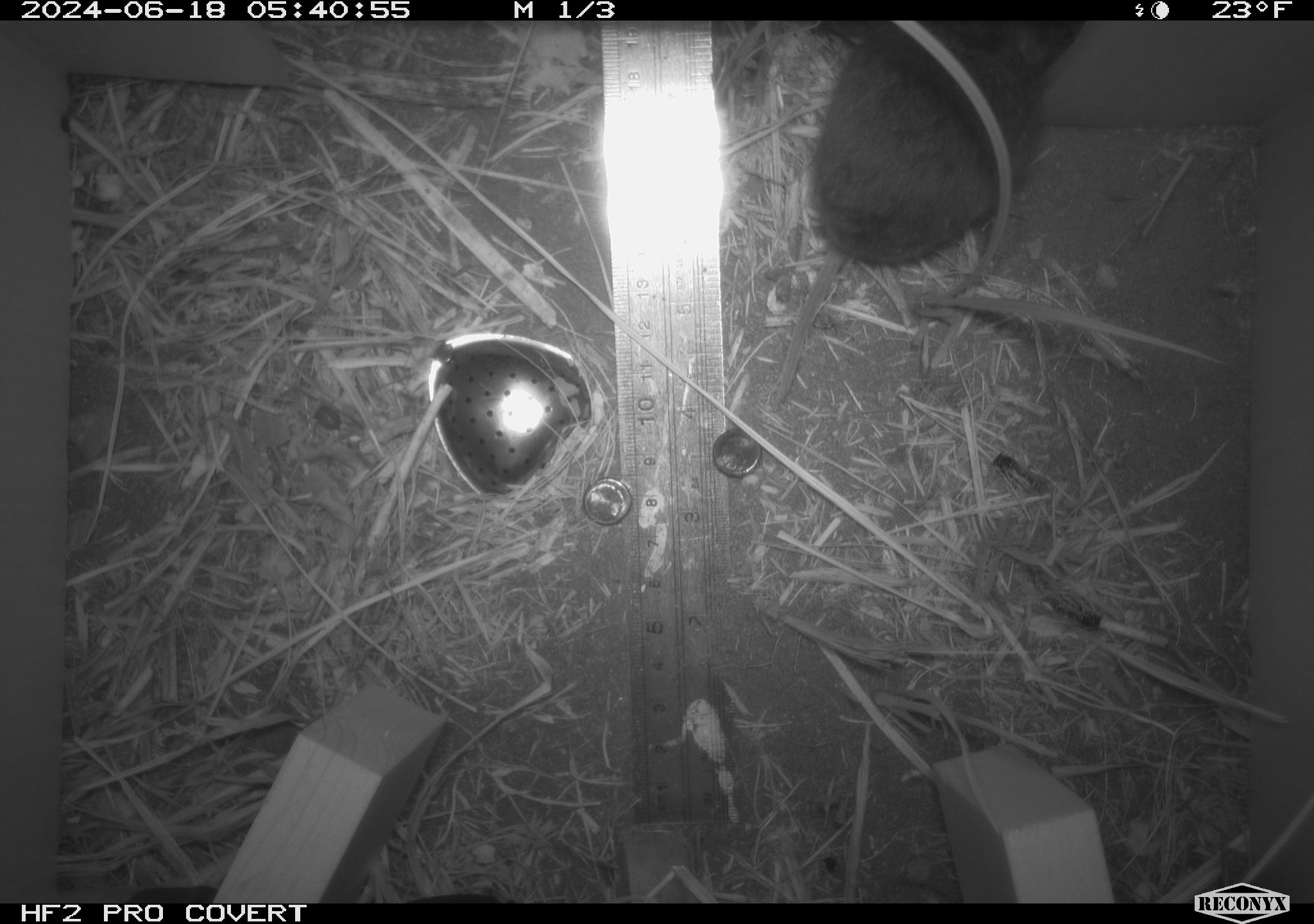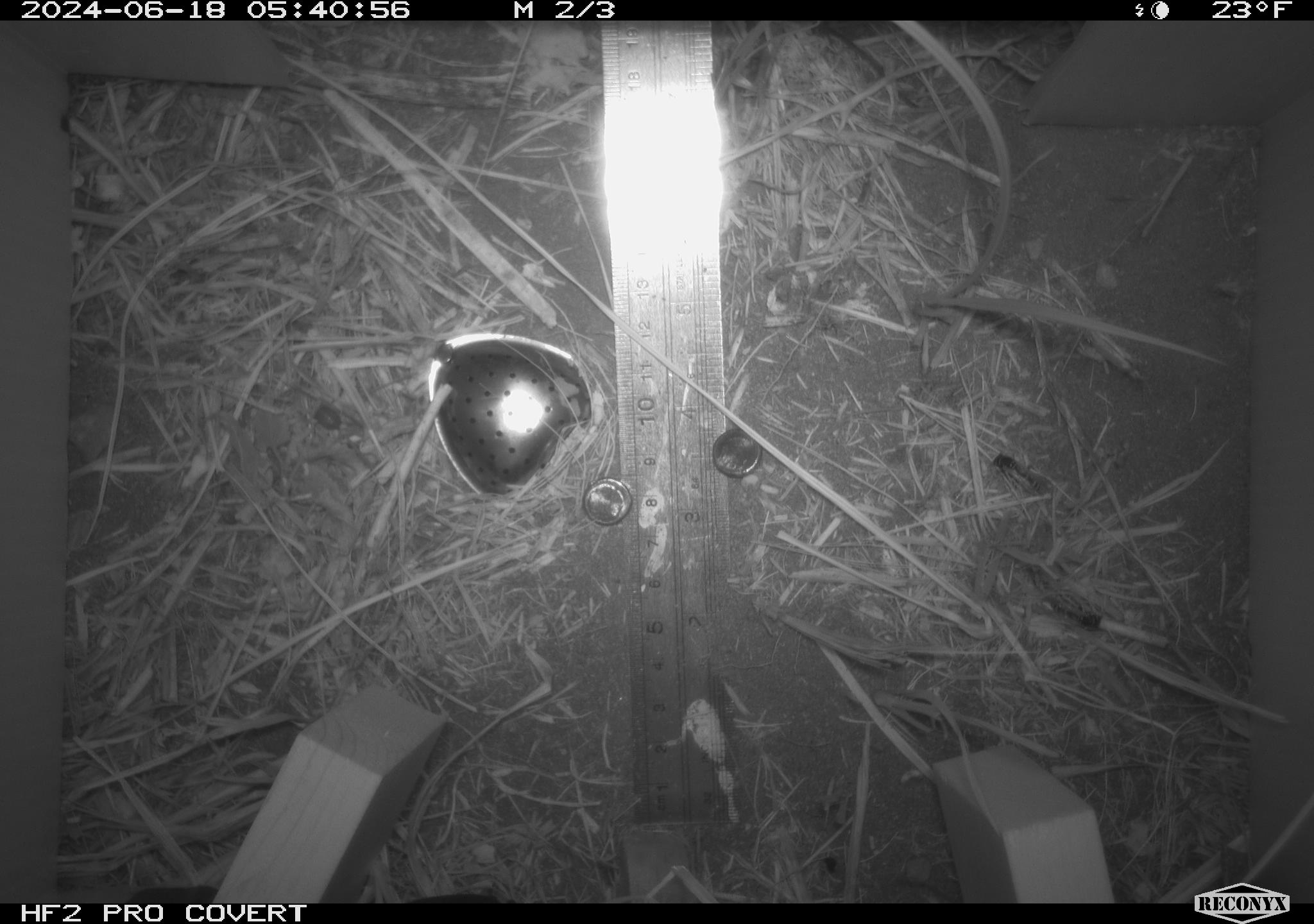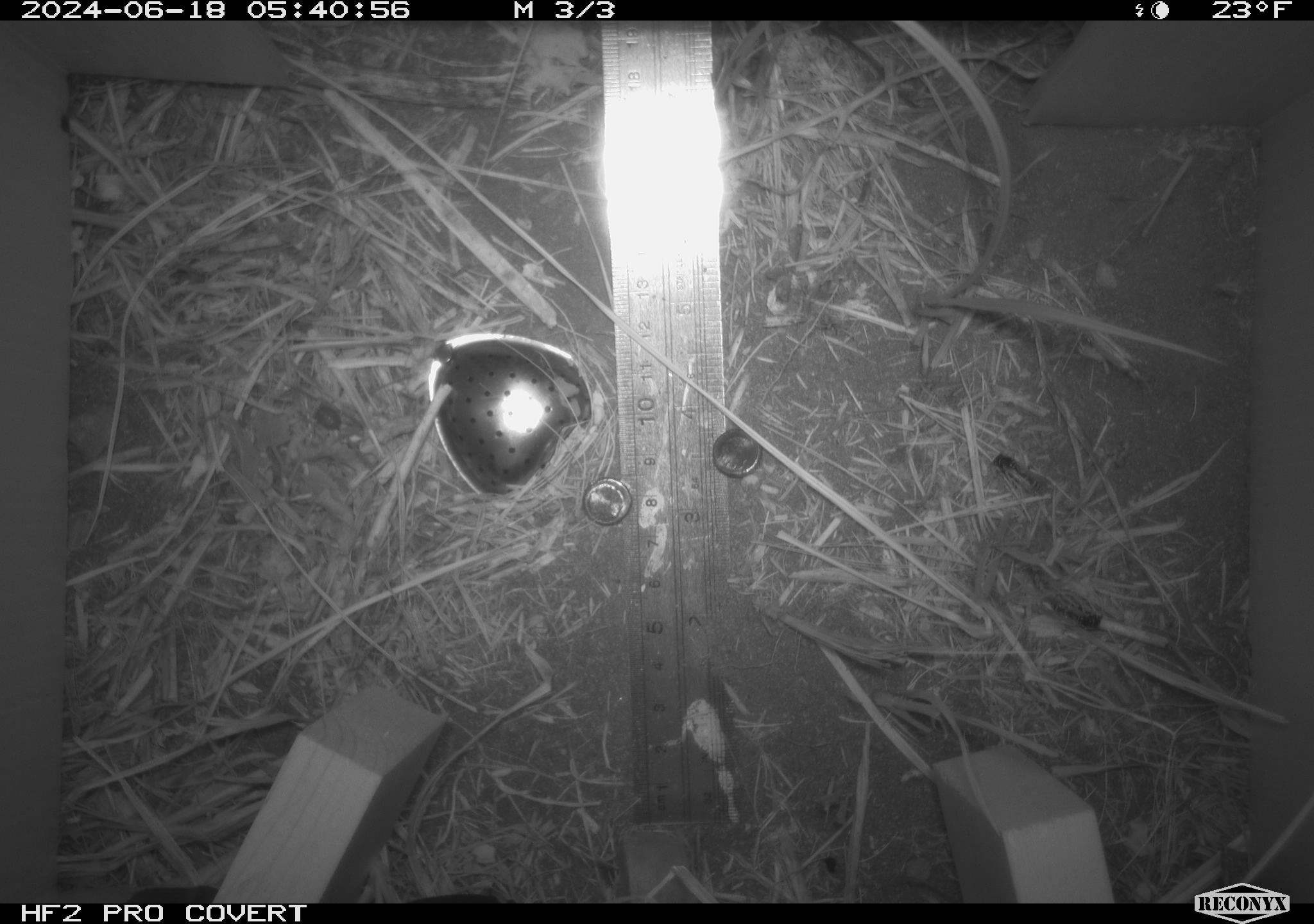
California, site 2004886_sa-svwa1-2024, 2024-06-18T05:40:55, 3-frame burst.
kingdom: Animalia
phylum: Chordata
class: Mammalia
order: Rodentia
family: Cricetidae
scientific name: Arvicolinae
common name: voles, lemmings, and muskrats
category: arvicolinae subfamily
Arvicolinae subfamily (voles, lemmings, and muskrats) (Arvicolinae).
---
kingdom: Animalia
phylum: Arthropoda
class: Insecta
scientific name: Insecta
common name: insect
Insect (Insecta).